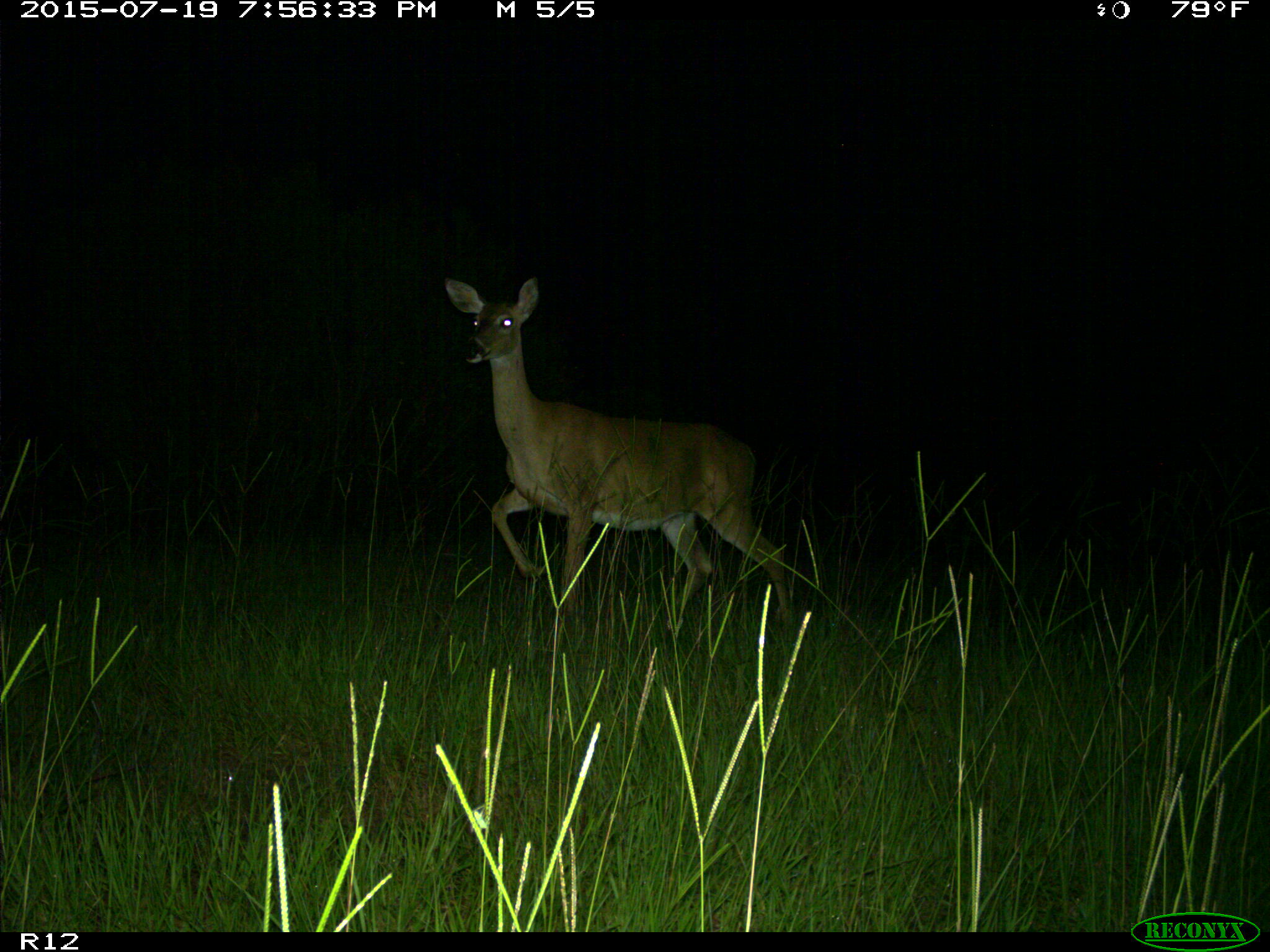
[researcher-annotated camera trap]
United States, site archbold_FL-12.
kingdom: Animalia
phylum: Chordata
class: Mammalia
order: Artiodactyla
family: Cervidae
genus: Odocoileus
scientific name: Odocoileus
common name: deer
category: unidentified deer